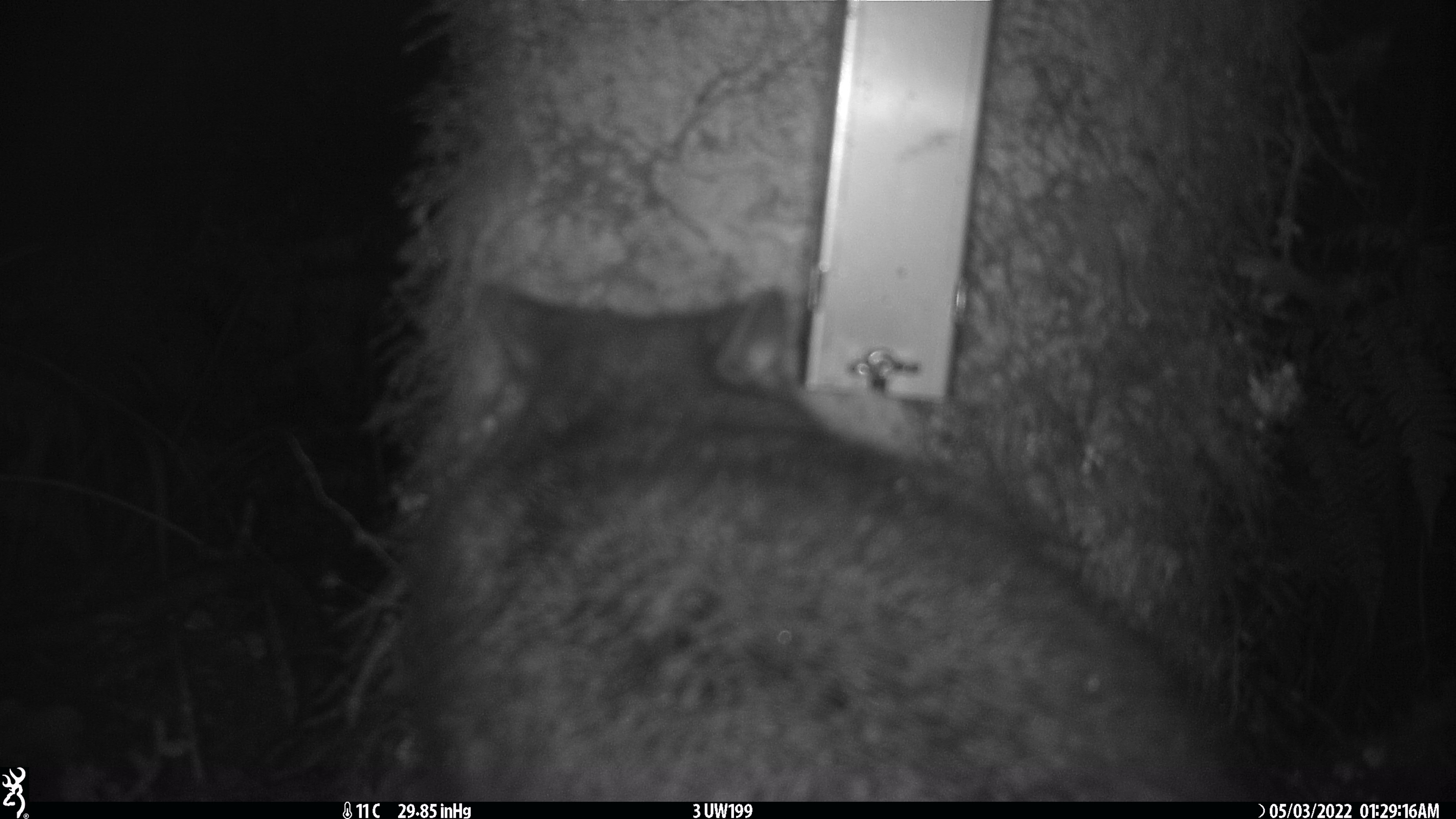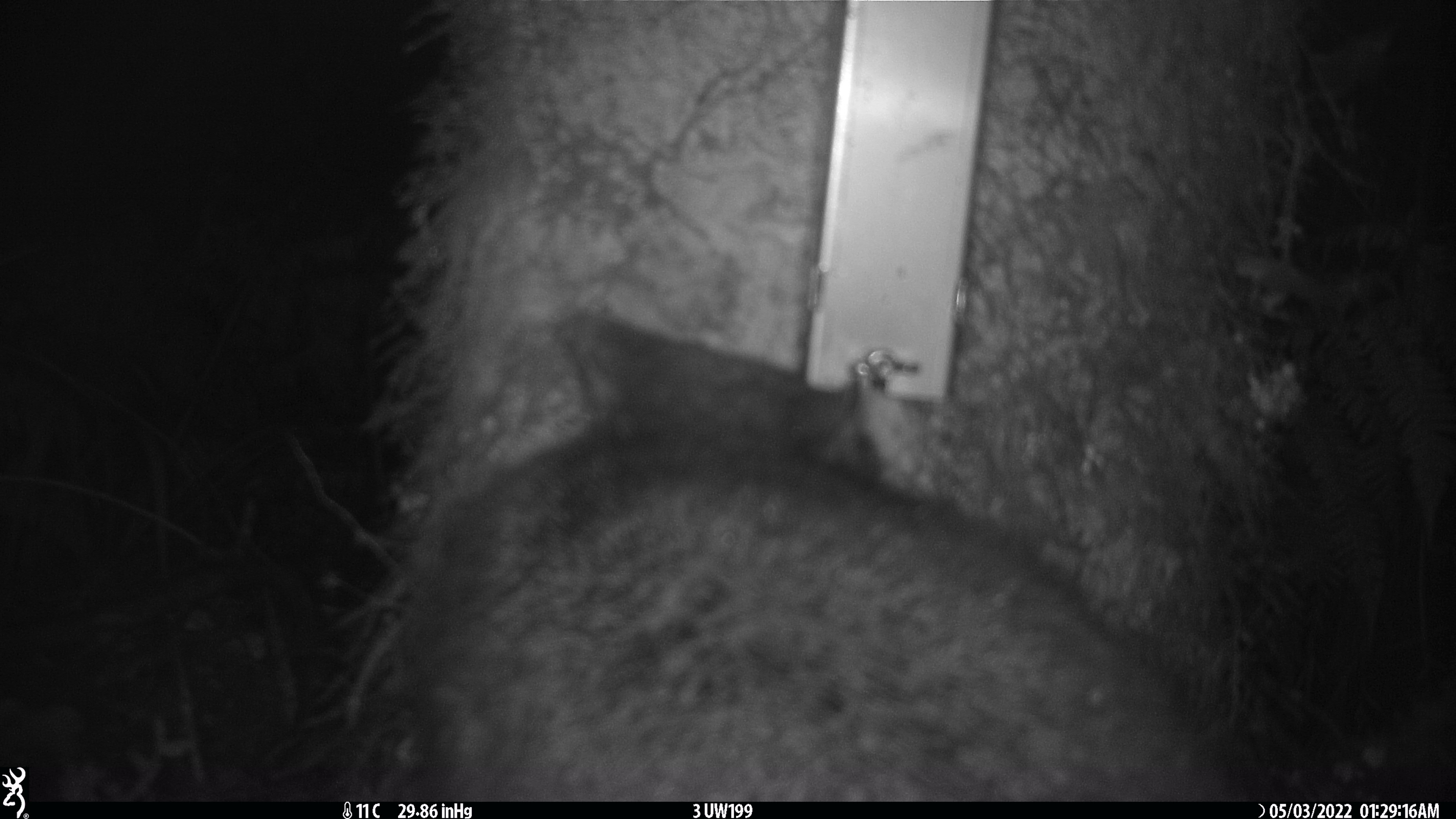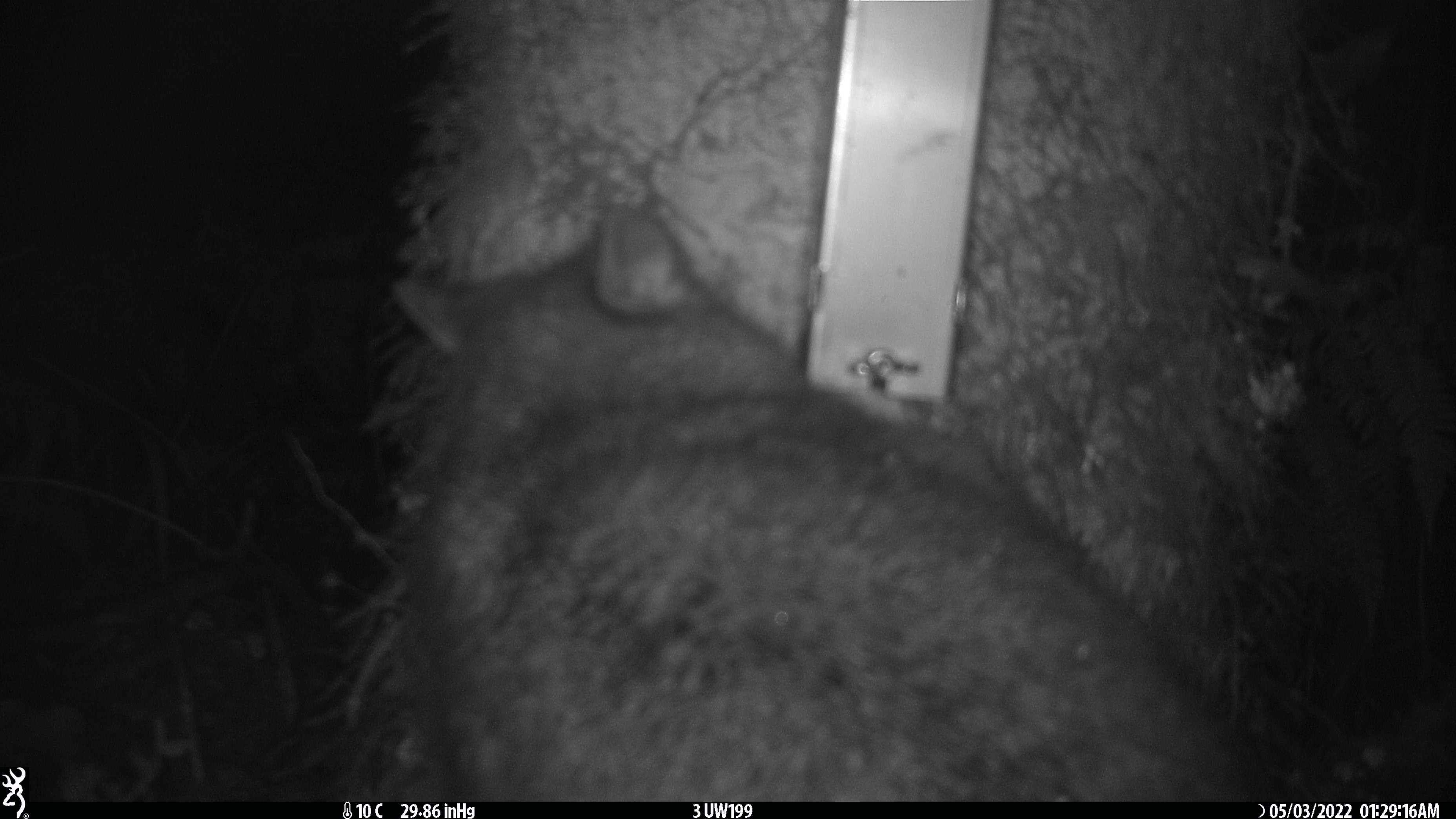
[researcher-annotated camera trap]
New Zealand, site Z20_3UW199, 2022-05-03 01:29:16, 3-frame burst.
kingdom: Animalia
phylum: Chordata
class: Mammalia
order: Diprotodontia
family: Phalangeridae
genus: Trichosurus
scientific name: Trichosurus vulpecula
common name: common brushtail possum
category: possum